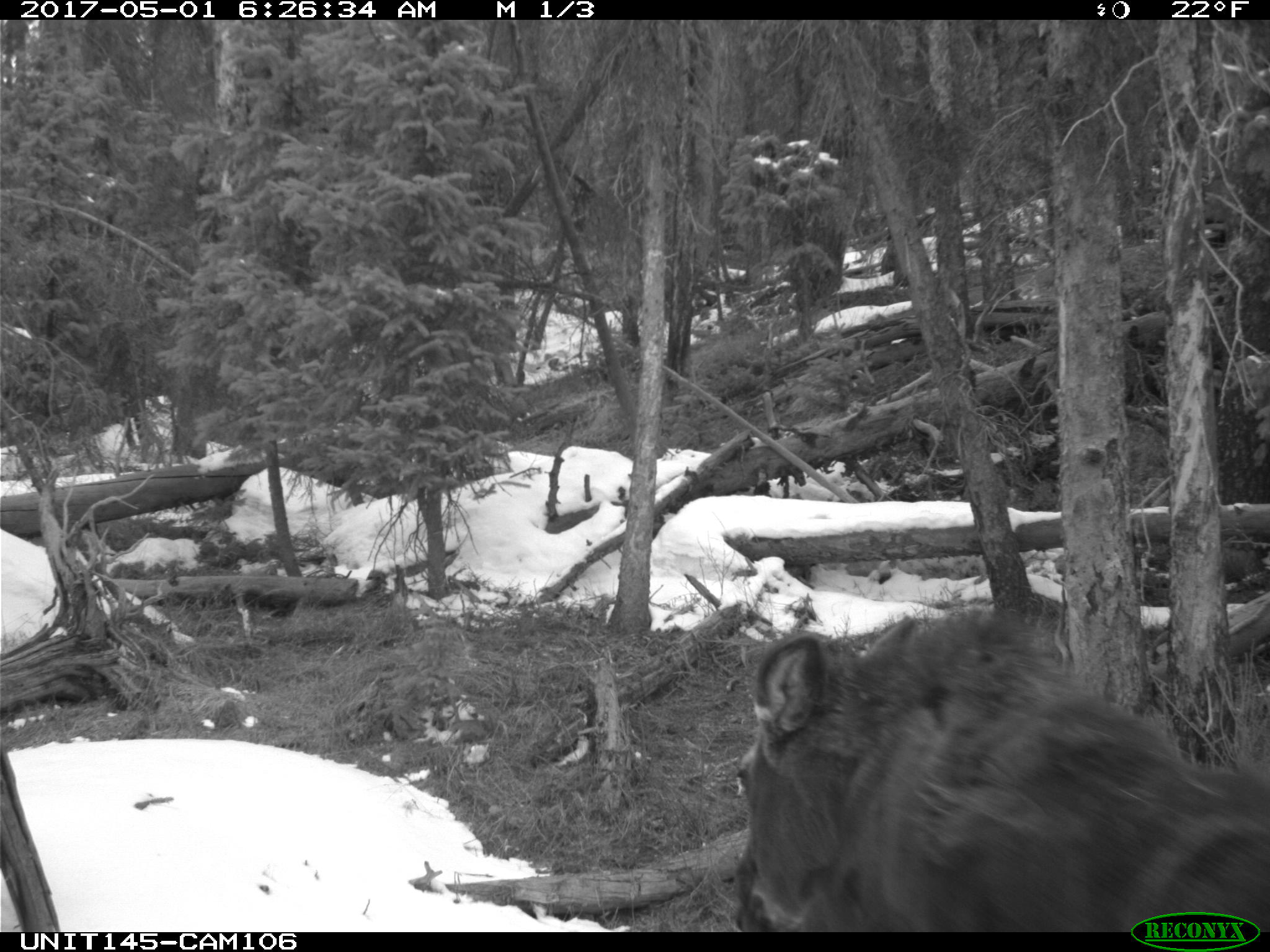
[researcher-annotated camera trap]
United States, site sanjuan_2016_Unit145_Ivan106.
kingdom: Animalia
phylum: Chordata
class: Mammalia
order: Artiodactyla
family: Cervidae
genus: Alces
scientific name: Alces alces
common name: moose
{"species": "Alces alces (moose)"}